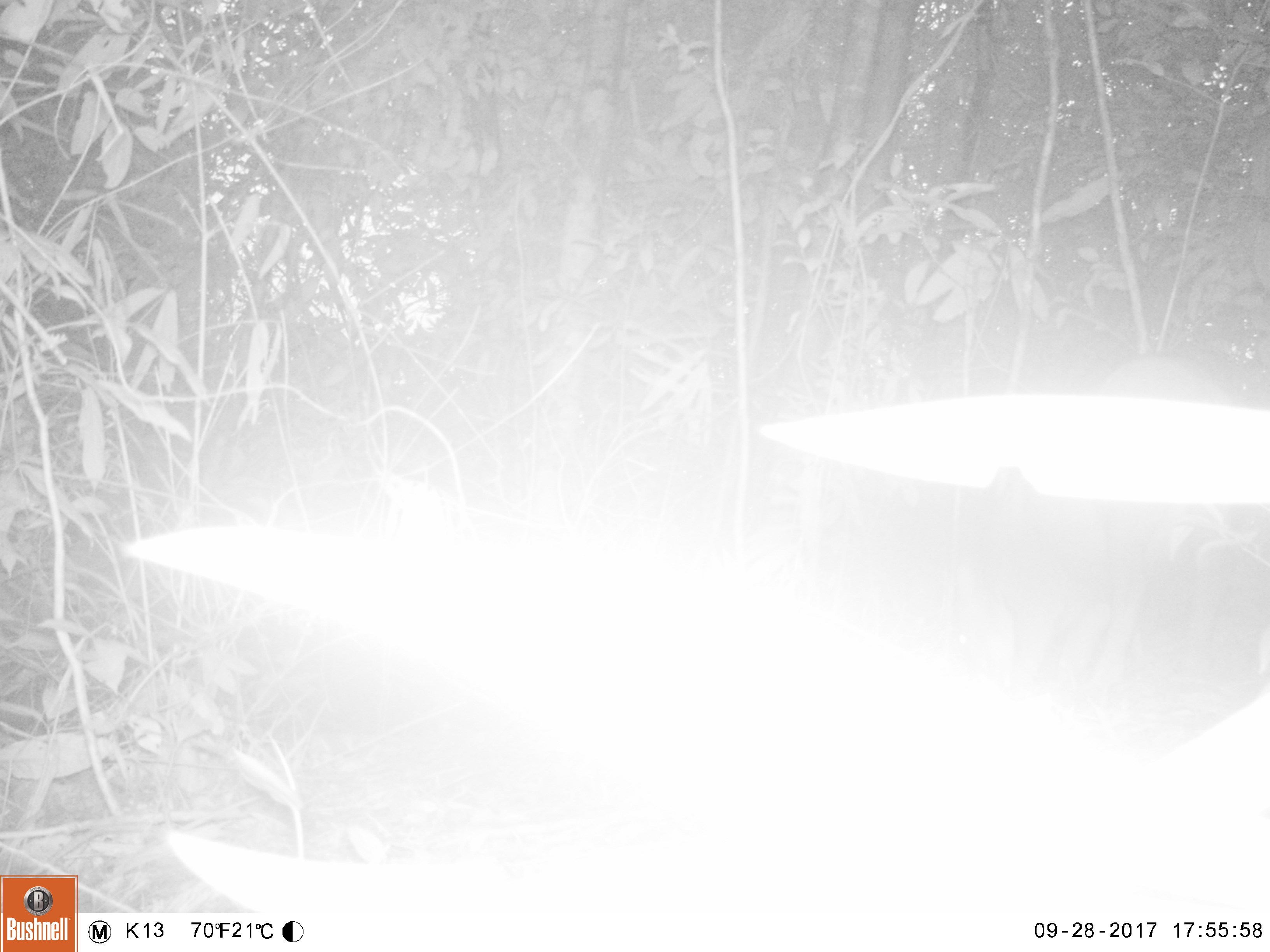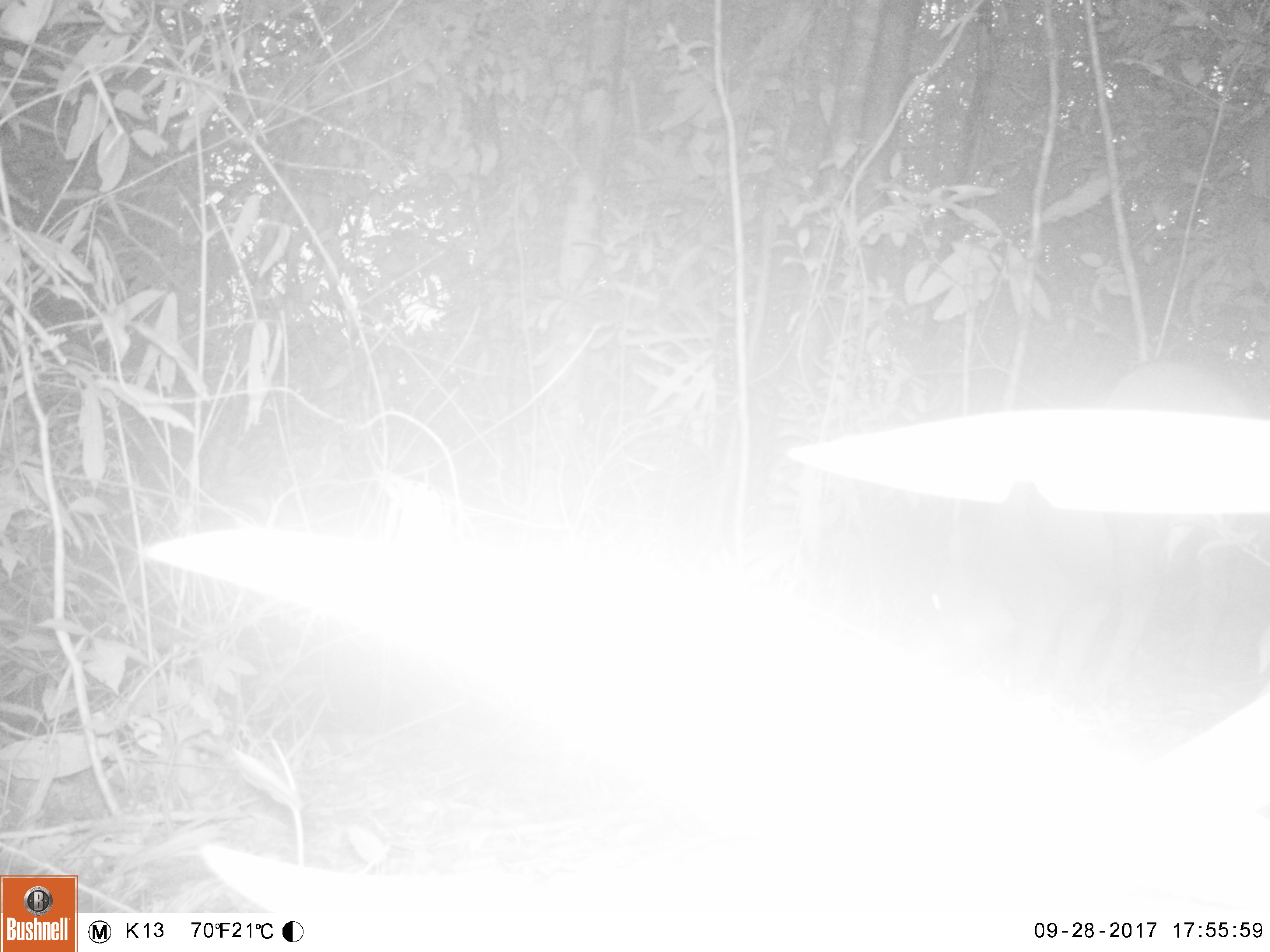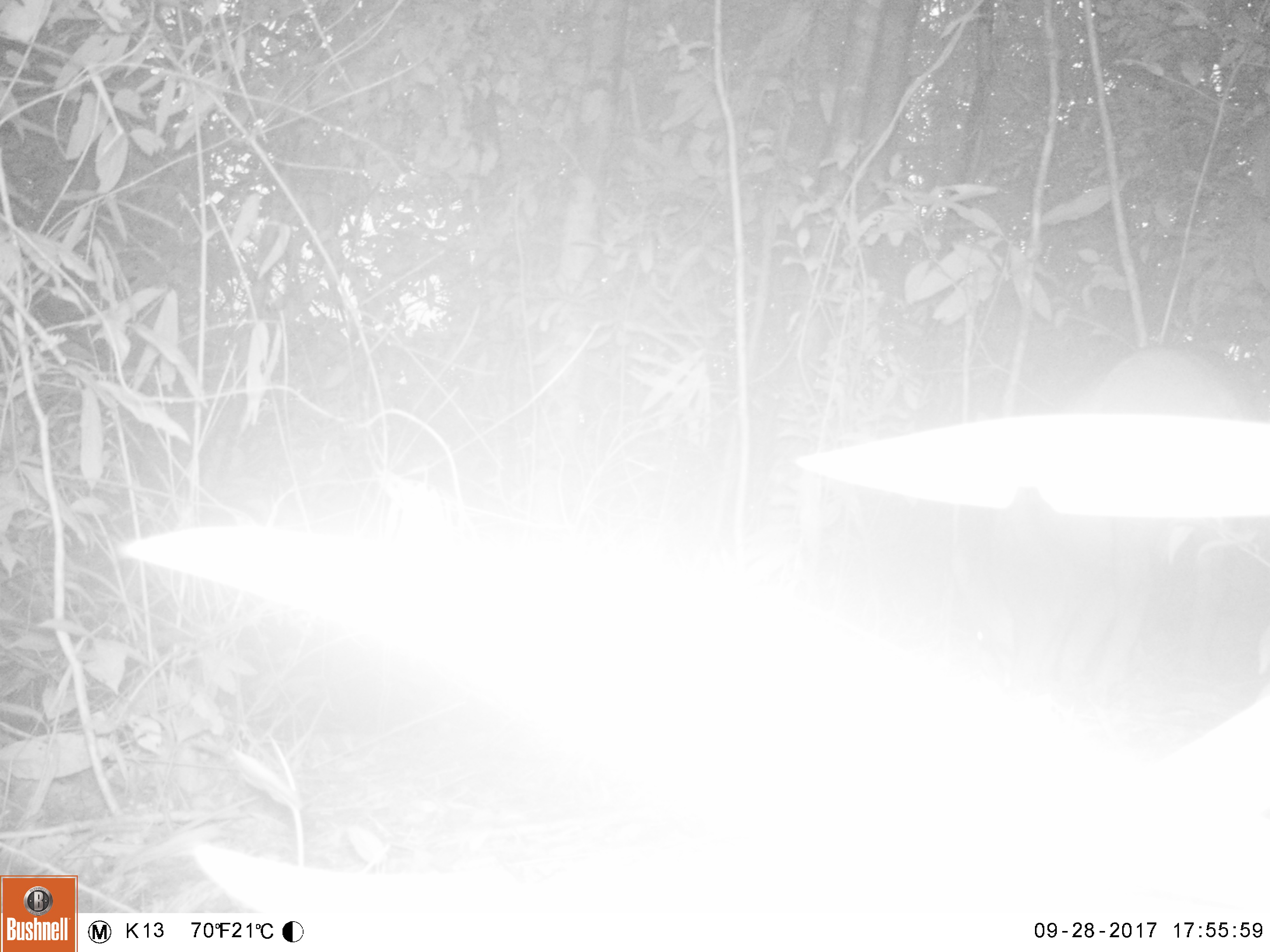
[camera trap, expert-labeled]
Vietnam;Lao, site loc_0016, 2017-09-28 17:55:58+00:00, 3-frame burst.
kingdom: Animalia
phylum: Chordata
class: Mammalia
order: Artiodactyla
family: Suidae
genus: Sus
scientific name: Sus scrofa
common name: eurasian wild pig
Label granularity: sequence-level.